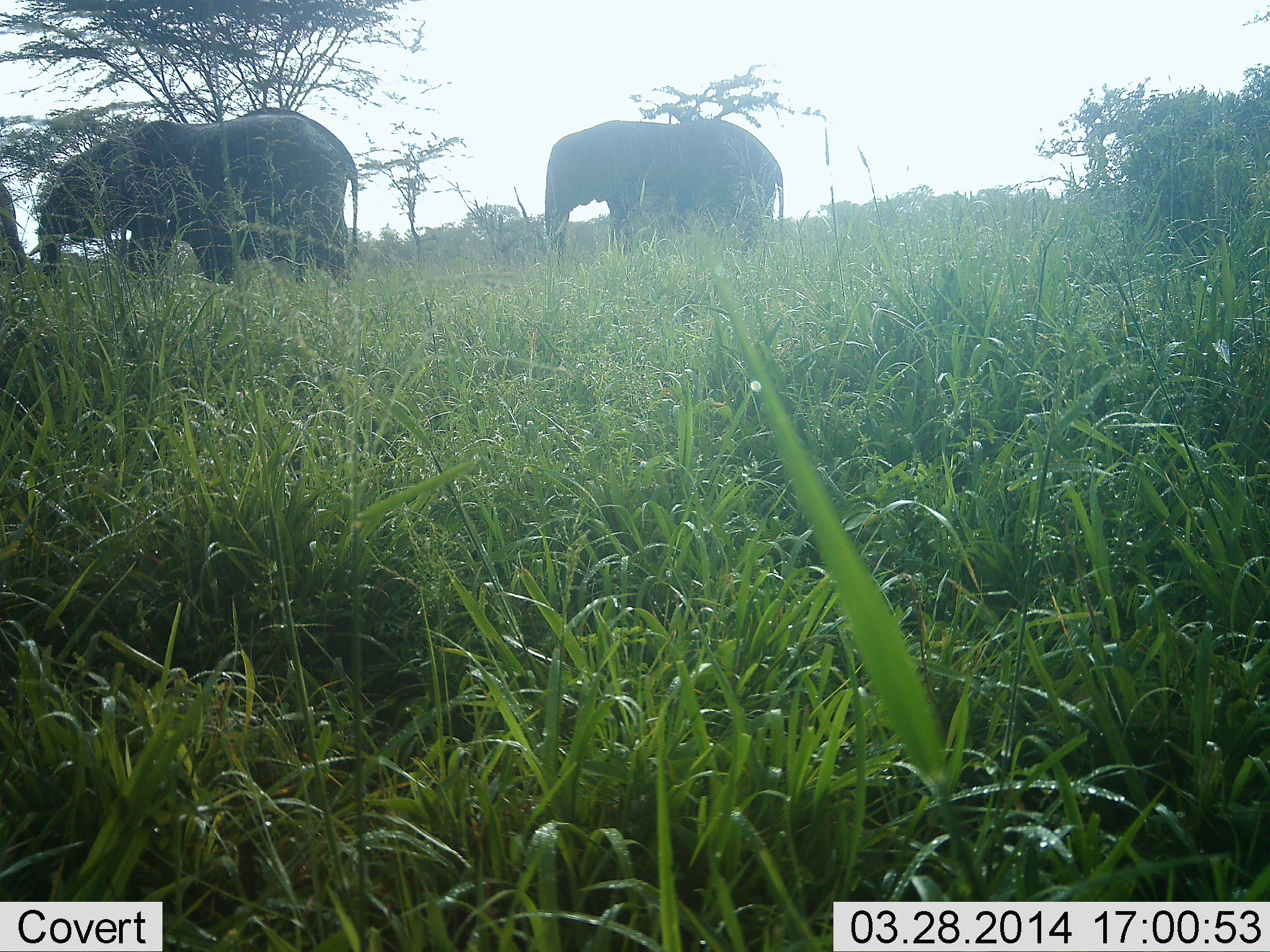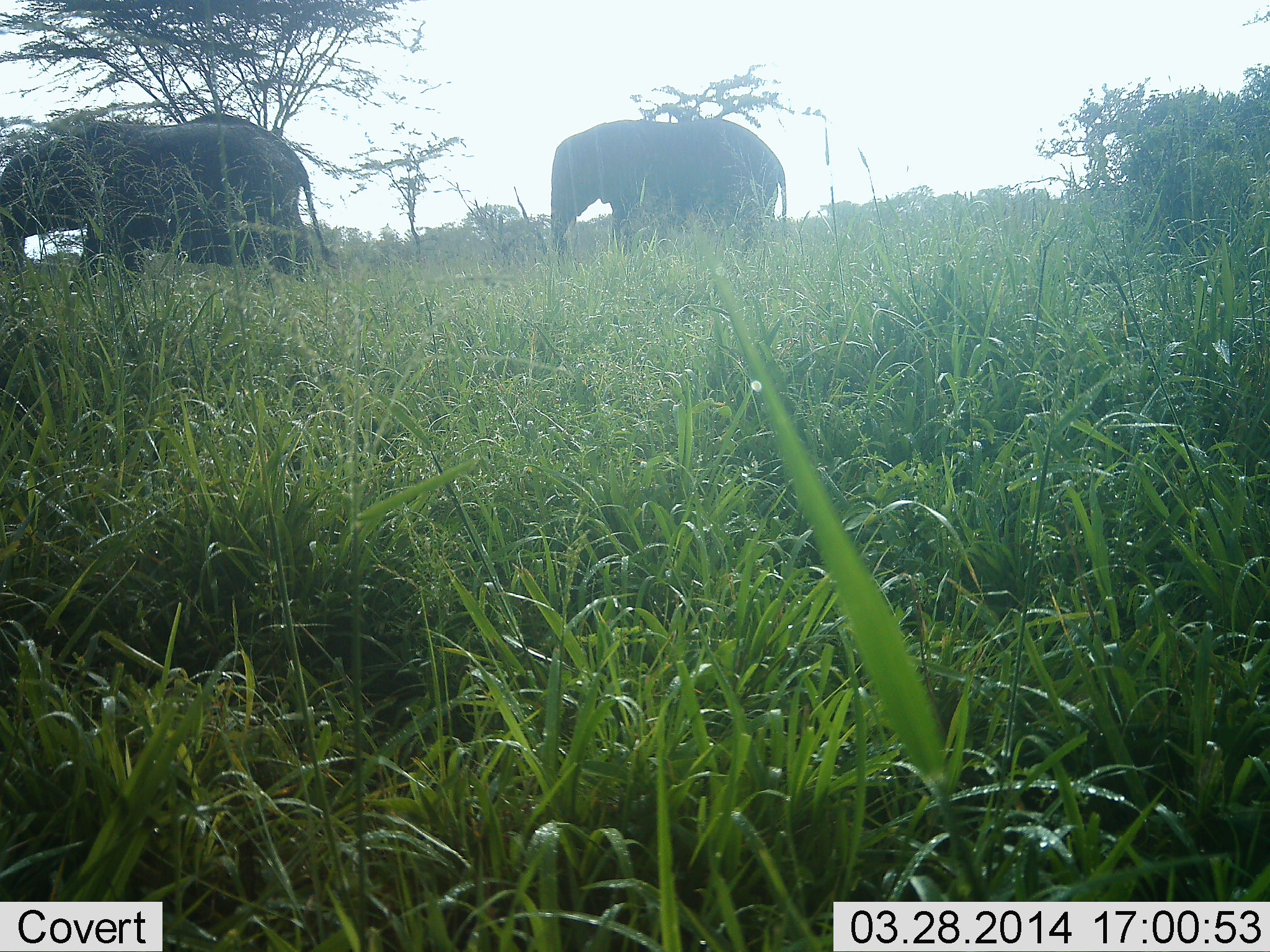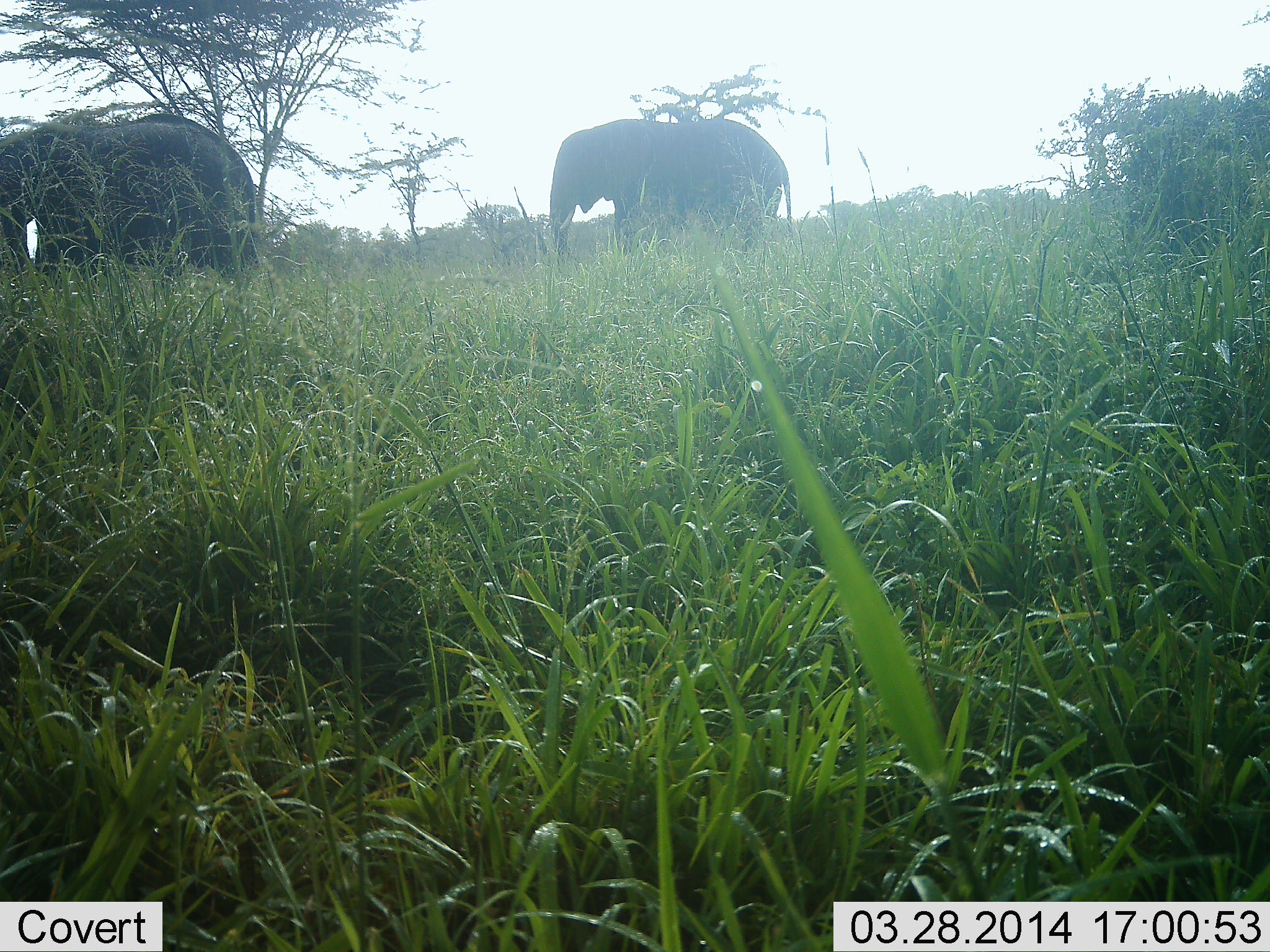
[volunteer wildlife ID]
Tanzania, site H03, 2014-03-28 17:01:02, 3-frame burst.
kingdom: Animalia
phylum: Chordata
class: Mammalia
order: Proboscidea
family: Elephantidae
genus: Loxodonta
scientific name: Loxodonta africana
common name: african bush elephant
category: elephant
Elephant (african bush elephant) (Loxodonta africana), count 2. Behavior (volunteer vote fractions): standing 40%, resting 0%, moving 90%, interacting 0%. Young present (vote fraction): 0%. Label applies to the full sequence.